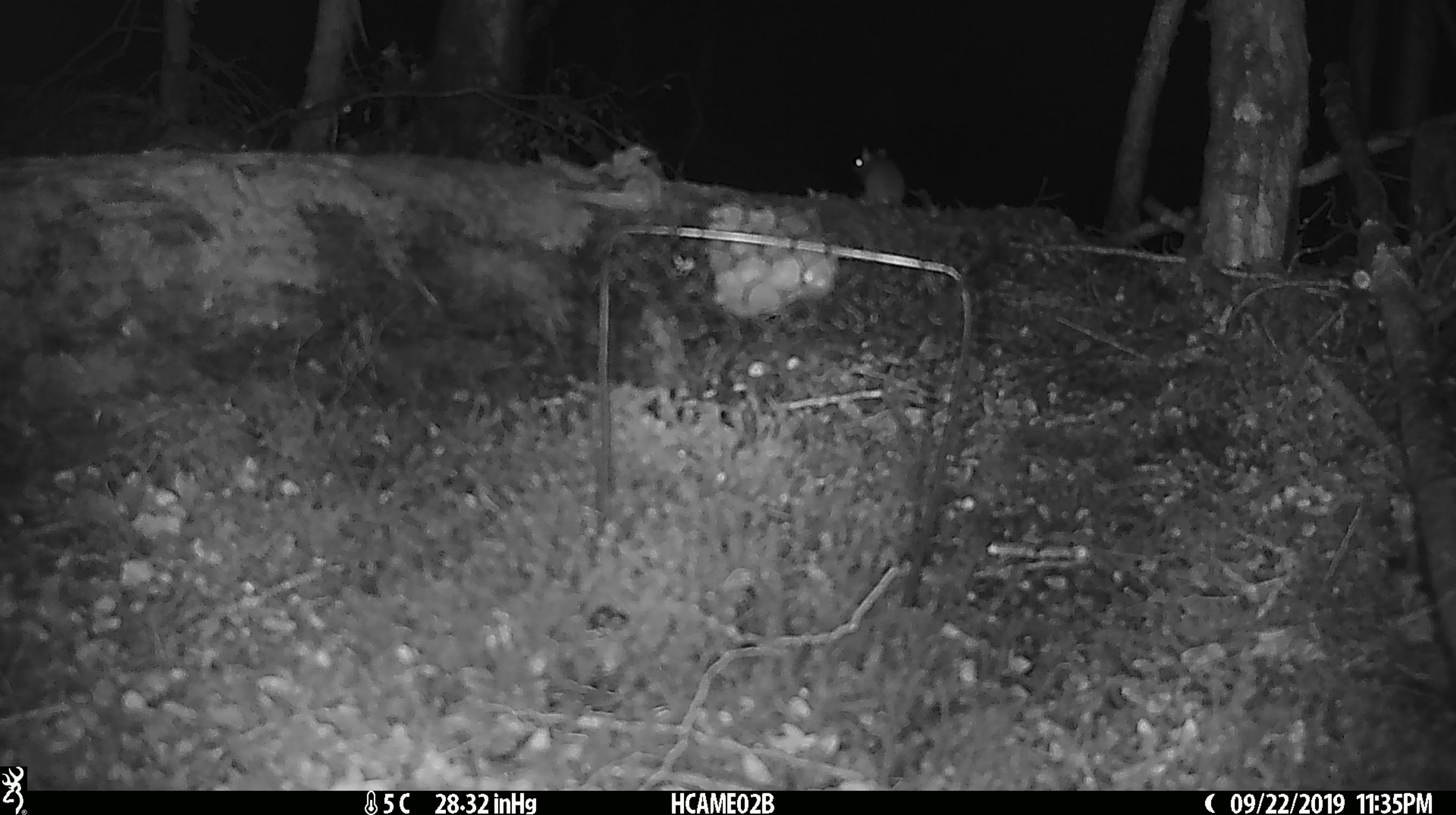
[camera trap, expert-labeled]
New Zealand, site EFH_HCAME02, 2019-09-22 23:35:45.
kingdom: Animalia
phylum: Chordata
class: Mammalia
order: Rodentia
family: Muridae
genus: Mus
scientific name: Mus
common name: mouse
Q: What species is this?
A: Mouse (Mus).